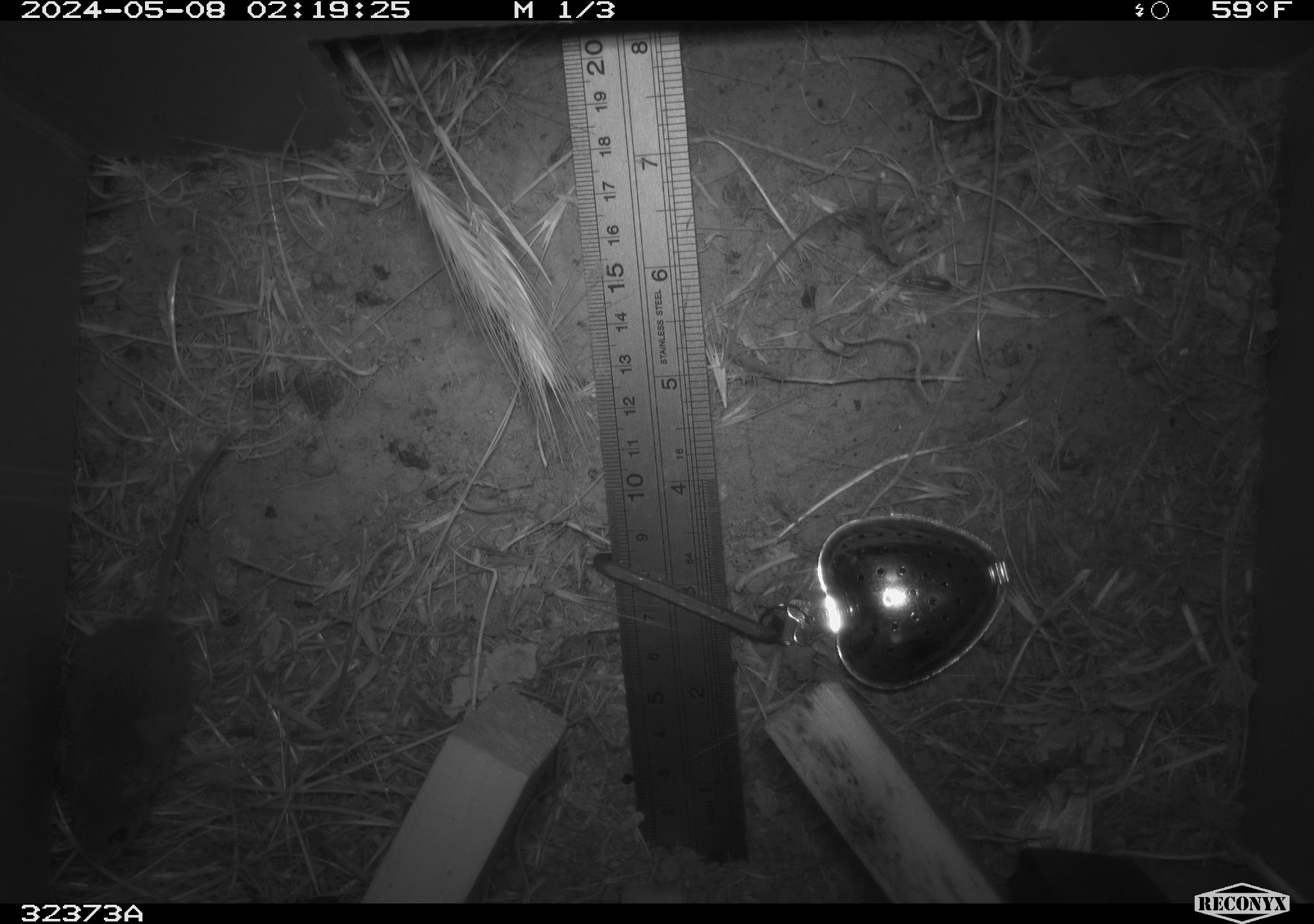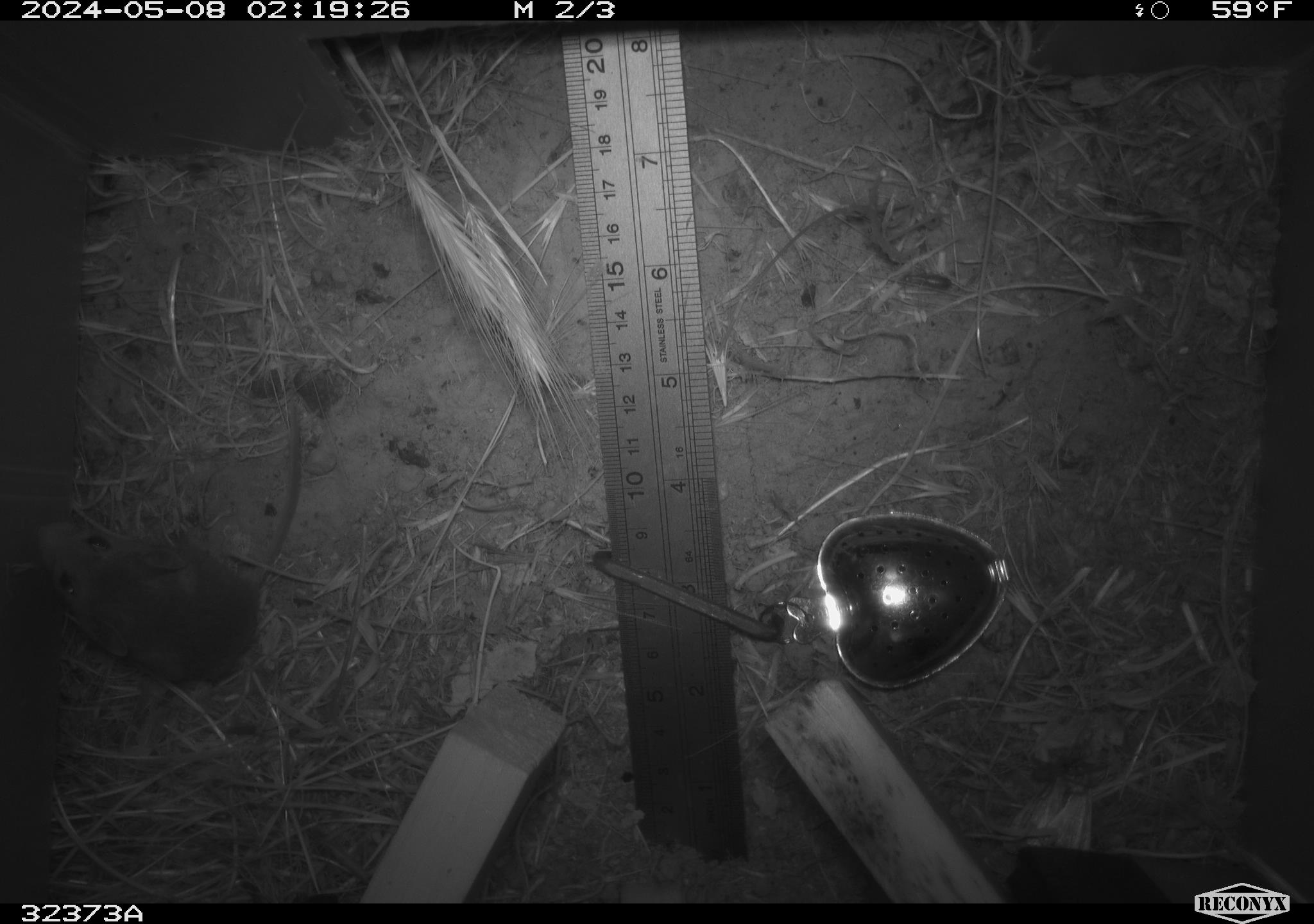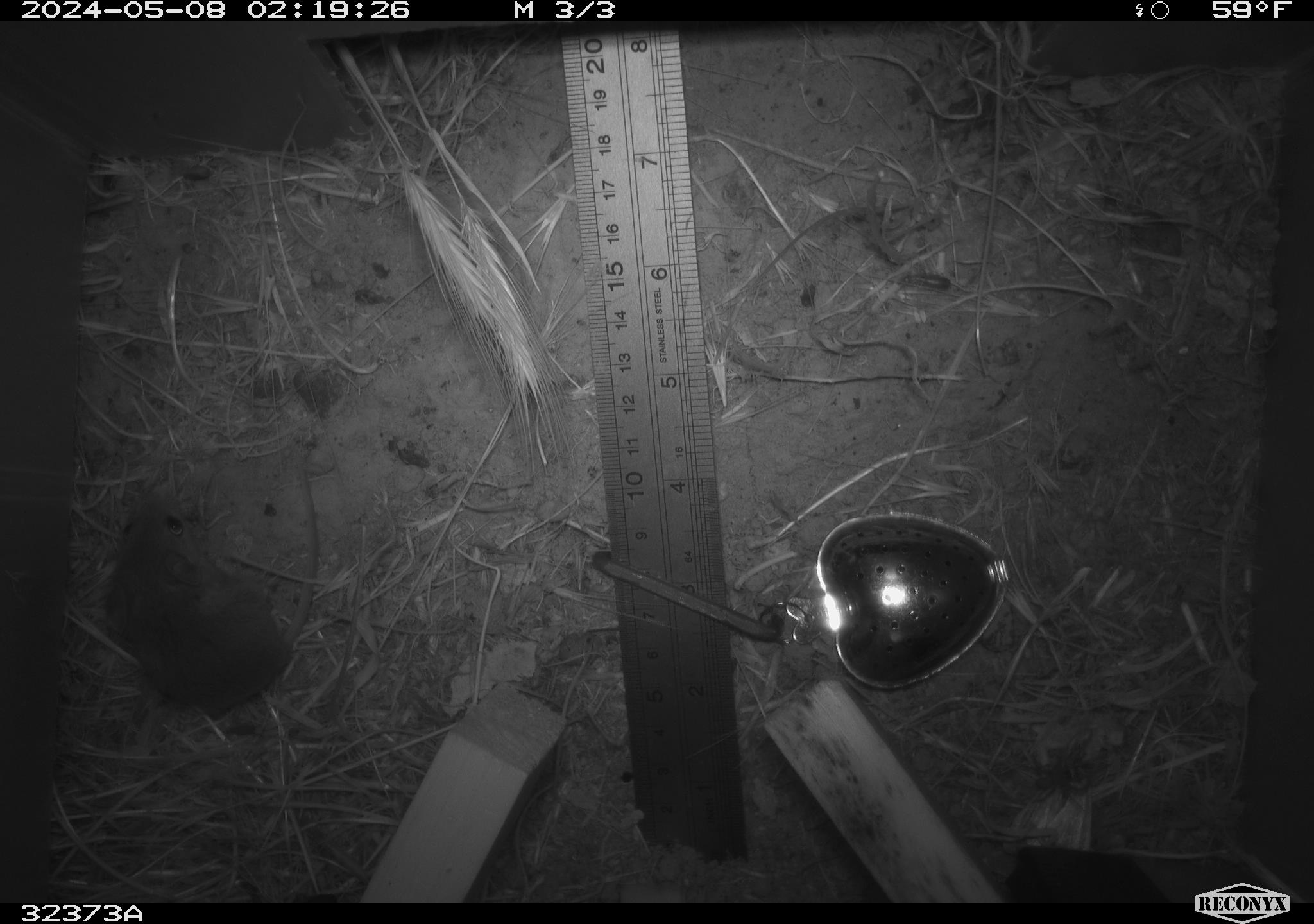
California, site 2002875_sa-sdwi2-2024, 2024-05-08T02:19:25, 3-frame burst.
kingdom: Animalia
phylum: Chordata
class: Mammalia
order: Rodentia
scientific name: Rodentia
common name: mouse species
Mouse species (Rodentia).